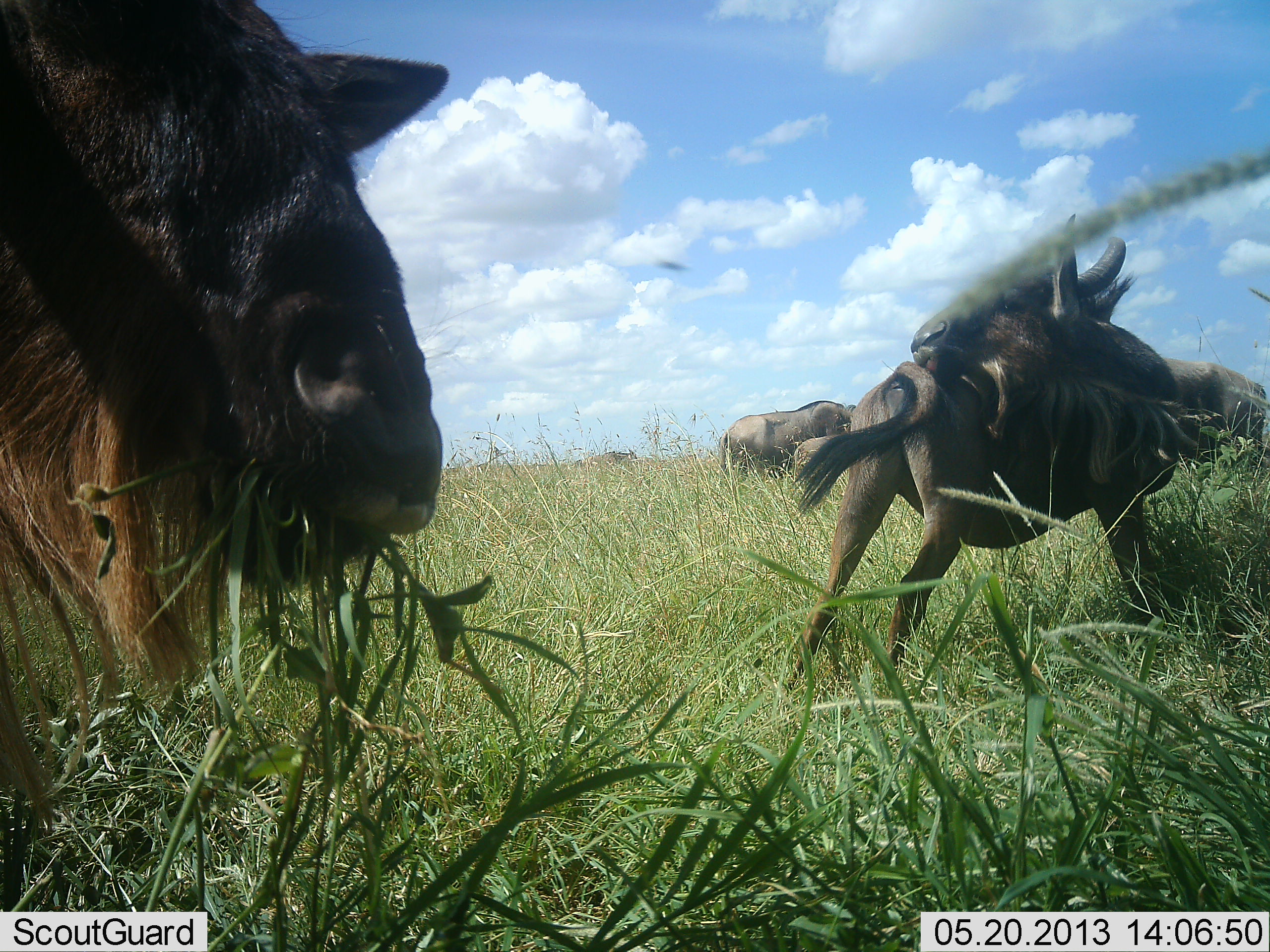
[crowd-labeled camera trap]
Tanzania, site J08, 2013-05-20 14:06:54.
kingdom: Animalia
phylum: Chordata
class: Mammalia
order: Artiodactyla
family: Bovidae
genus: Connochaetes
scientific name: Connochaetes taurinus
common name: blue wildebeest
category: wildebeest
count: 5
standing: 75%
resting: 4%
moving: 21%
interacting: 21%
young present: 8%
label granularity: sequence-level